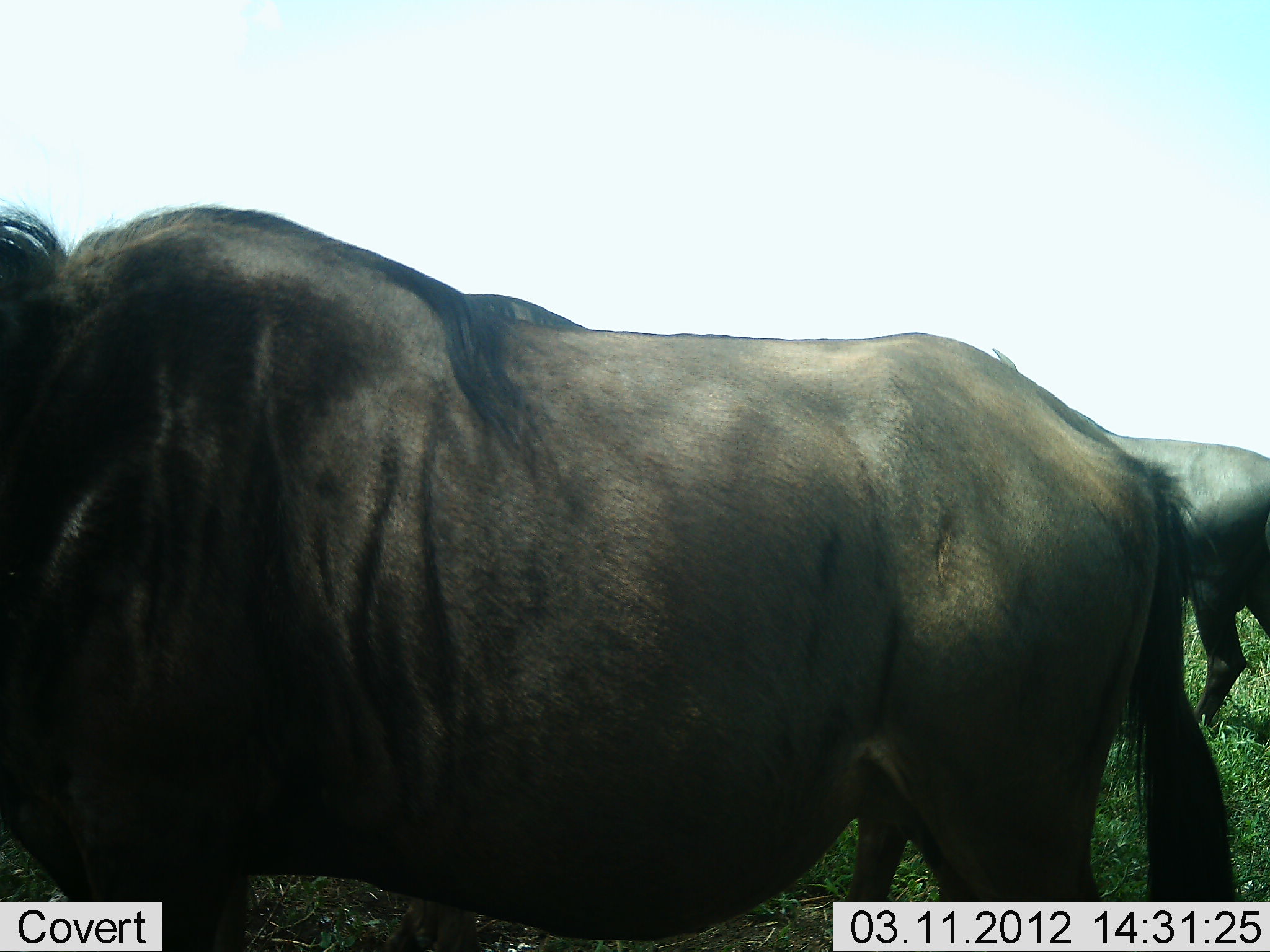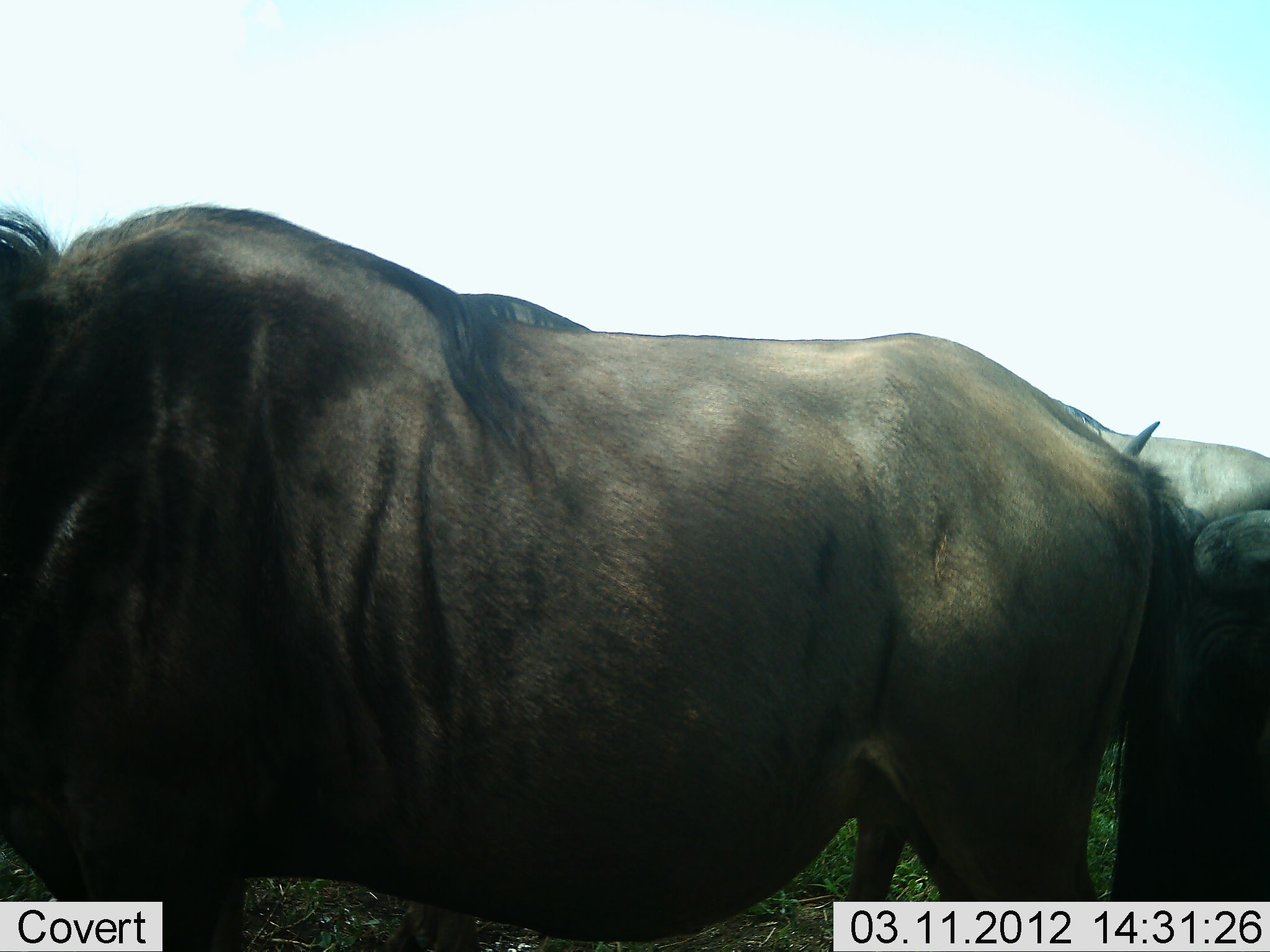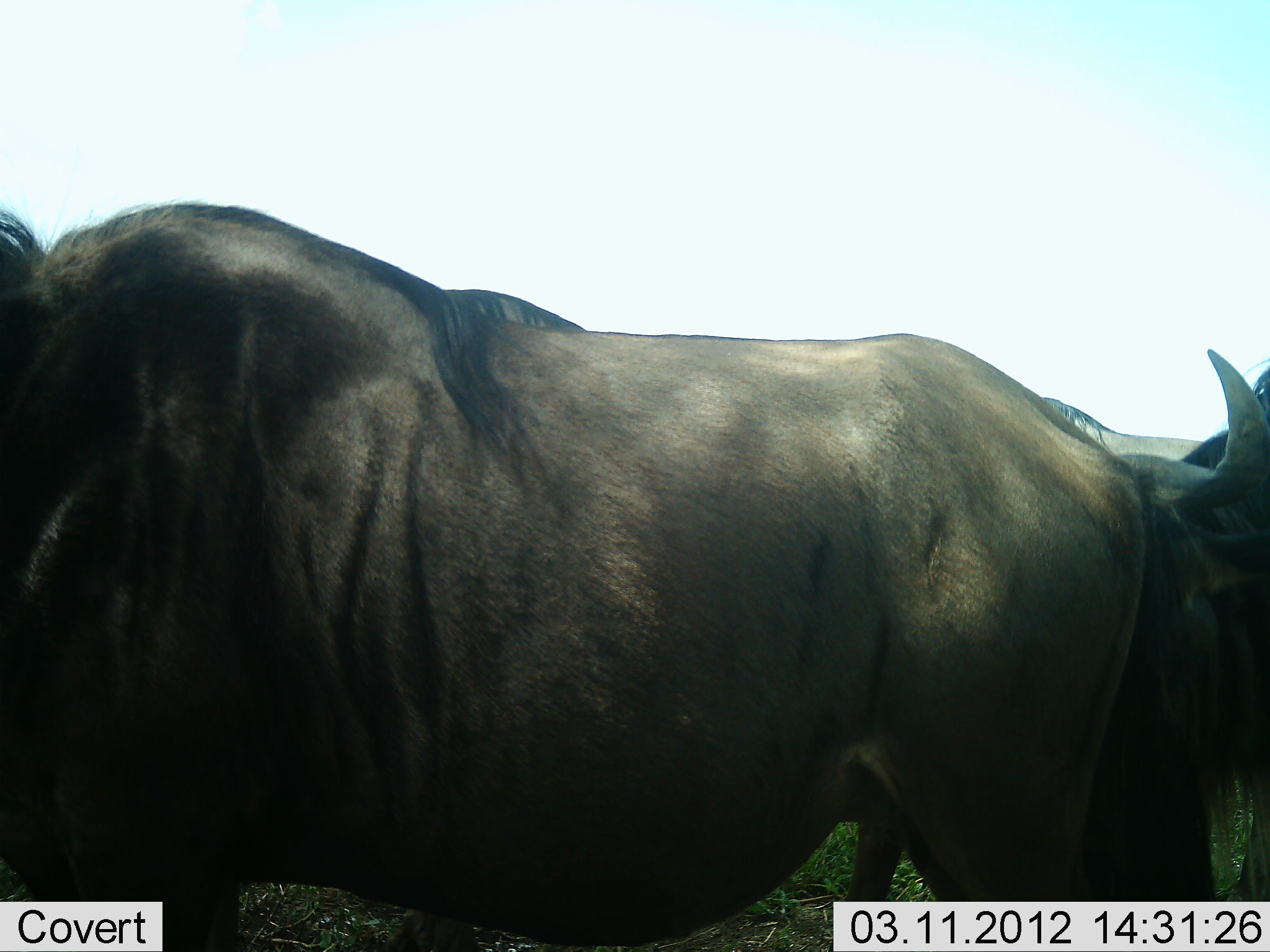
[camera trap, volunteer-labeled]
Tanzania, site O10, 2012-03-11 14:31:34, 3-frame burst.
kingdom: Animalia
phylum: Chordata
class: Mammalia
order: Artiodactyla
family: Bovidae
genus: Connochaetes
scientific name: Connochaetes taurinus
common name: blue wildebeest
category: wildebeest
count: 3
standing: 81%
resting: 0%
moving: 25%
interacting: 0%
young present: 0%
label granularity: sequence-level